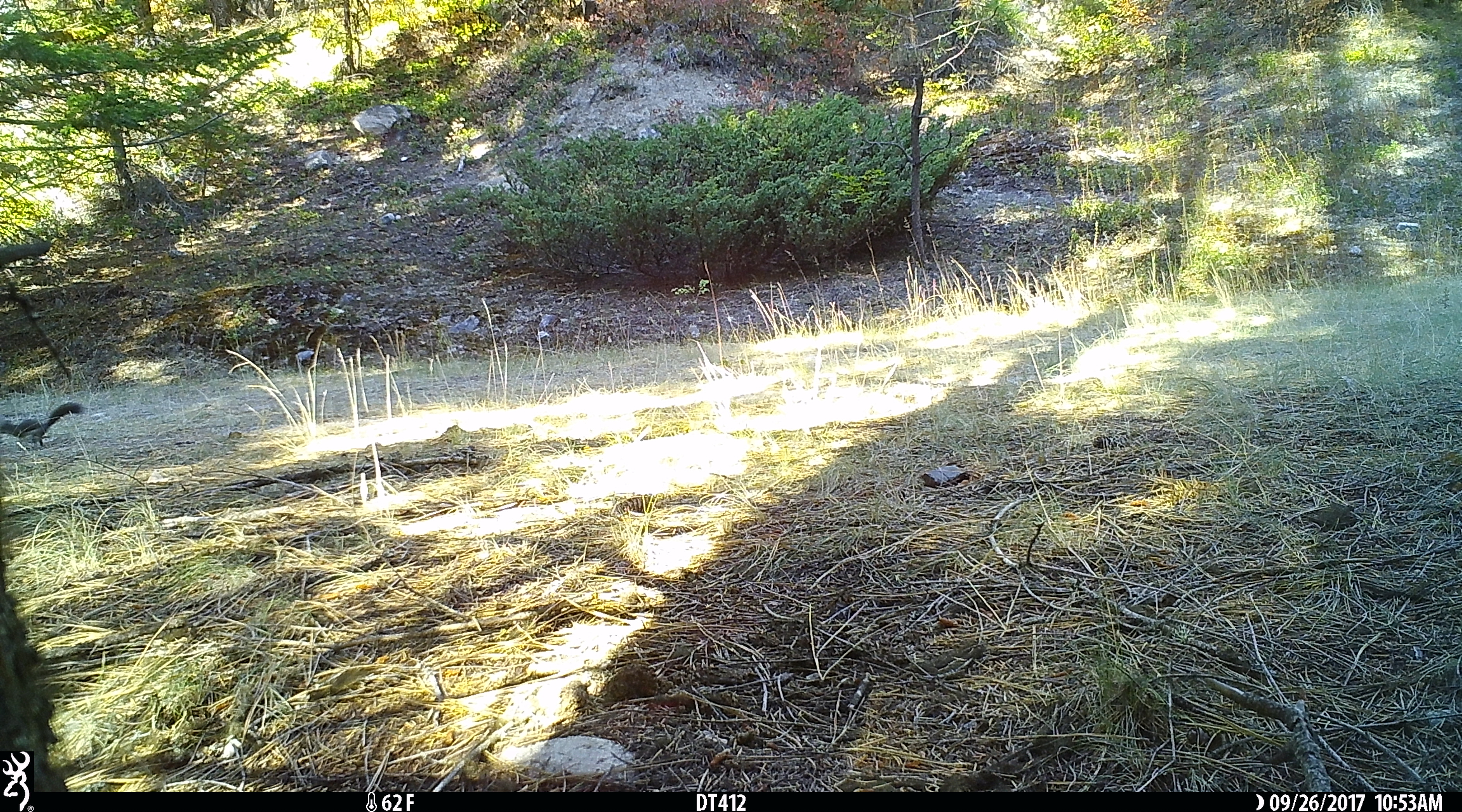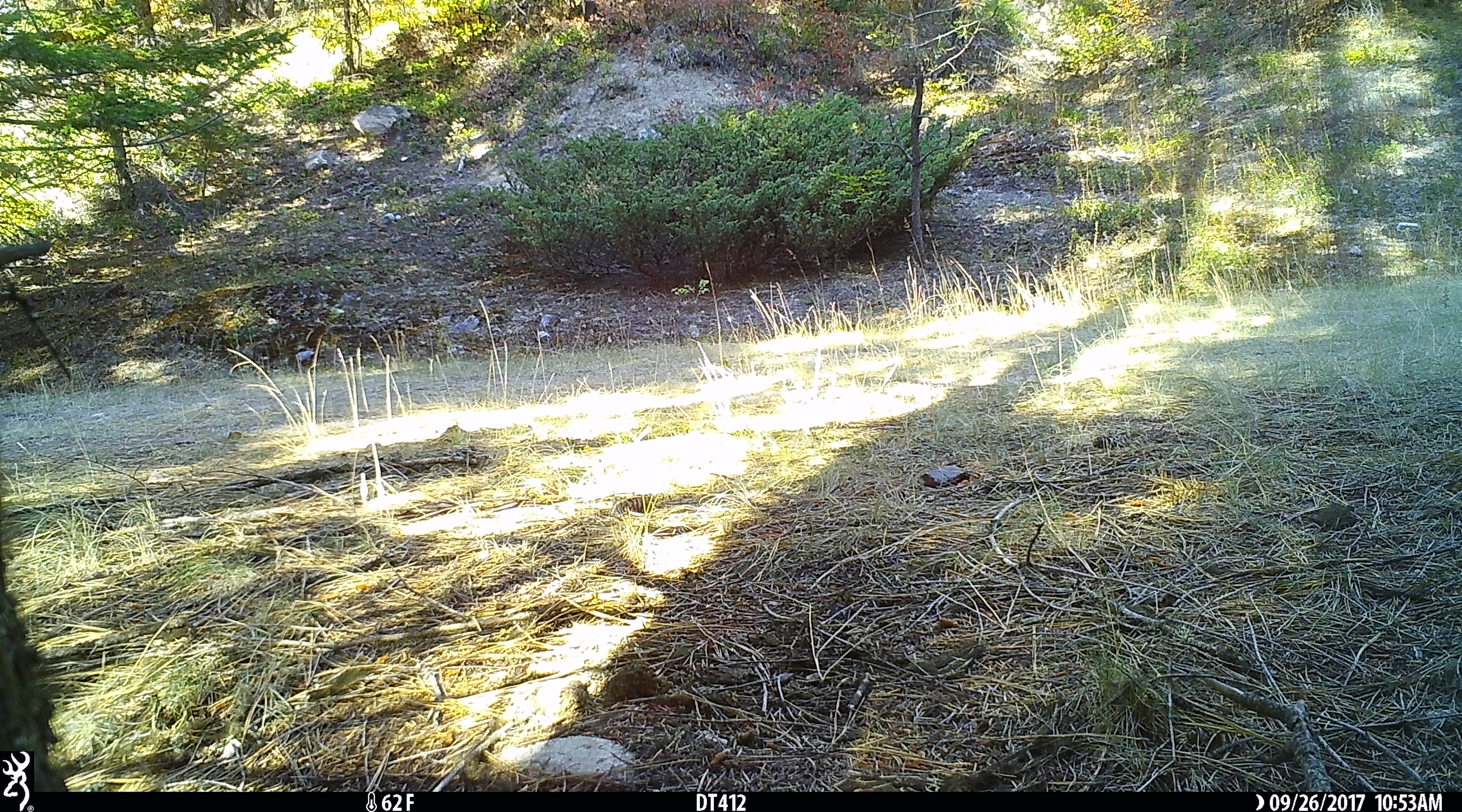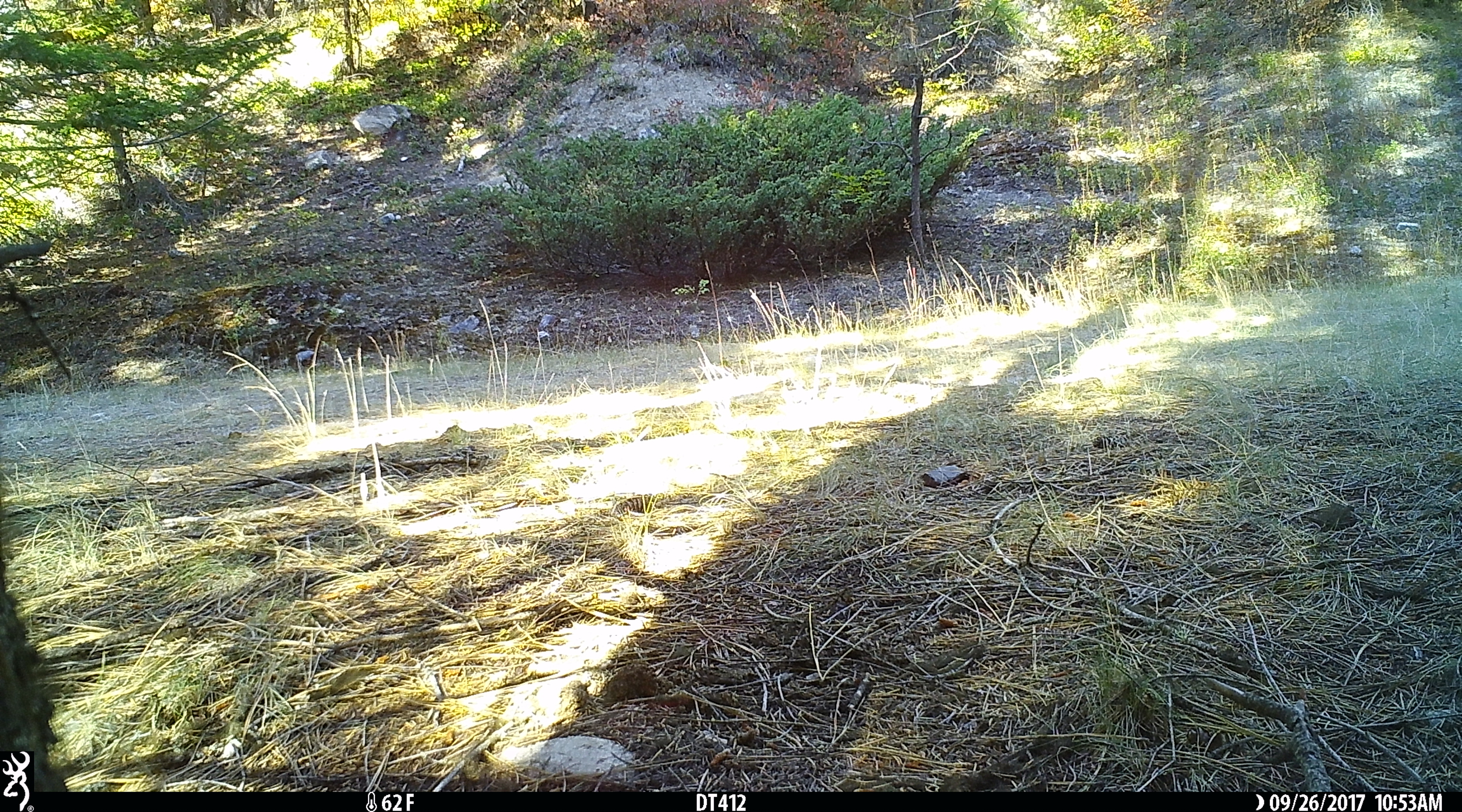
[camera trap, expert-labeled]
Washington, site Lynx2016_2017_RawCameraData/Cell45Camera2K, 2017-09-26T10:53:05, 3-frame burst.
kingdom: Animalia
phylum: Chordata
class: Mammalia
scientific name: Mammalia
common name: small mammal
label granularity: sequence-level